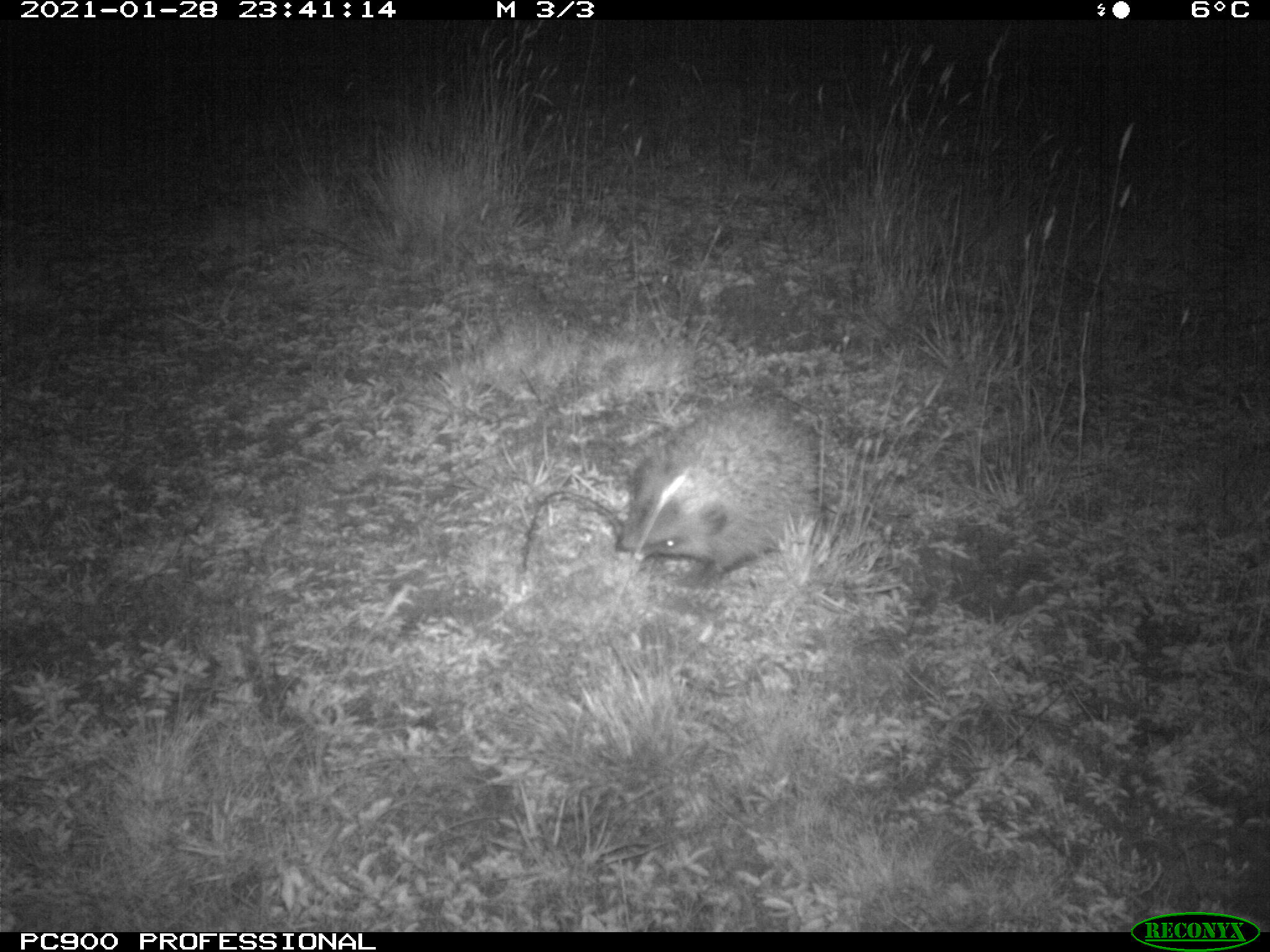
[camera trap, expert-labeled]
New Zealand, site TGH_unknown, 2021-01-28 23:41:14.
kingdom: Animalia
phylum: Chordata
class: Mammalia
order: Eulipotyphla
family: Erinaceidae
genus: Erinaceus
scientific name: Erinaceus europaeus europaeus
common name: european hedgehog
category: hedgehog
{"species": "hedgehog (european hedgehog) (Erinaceus europaeus europaeus)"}